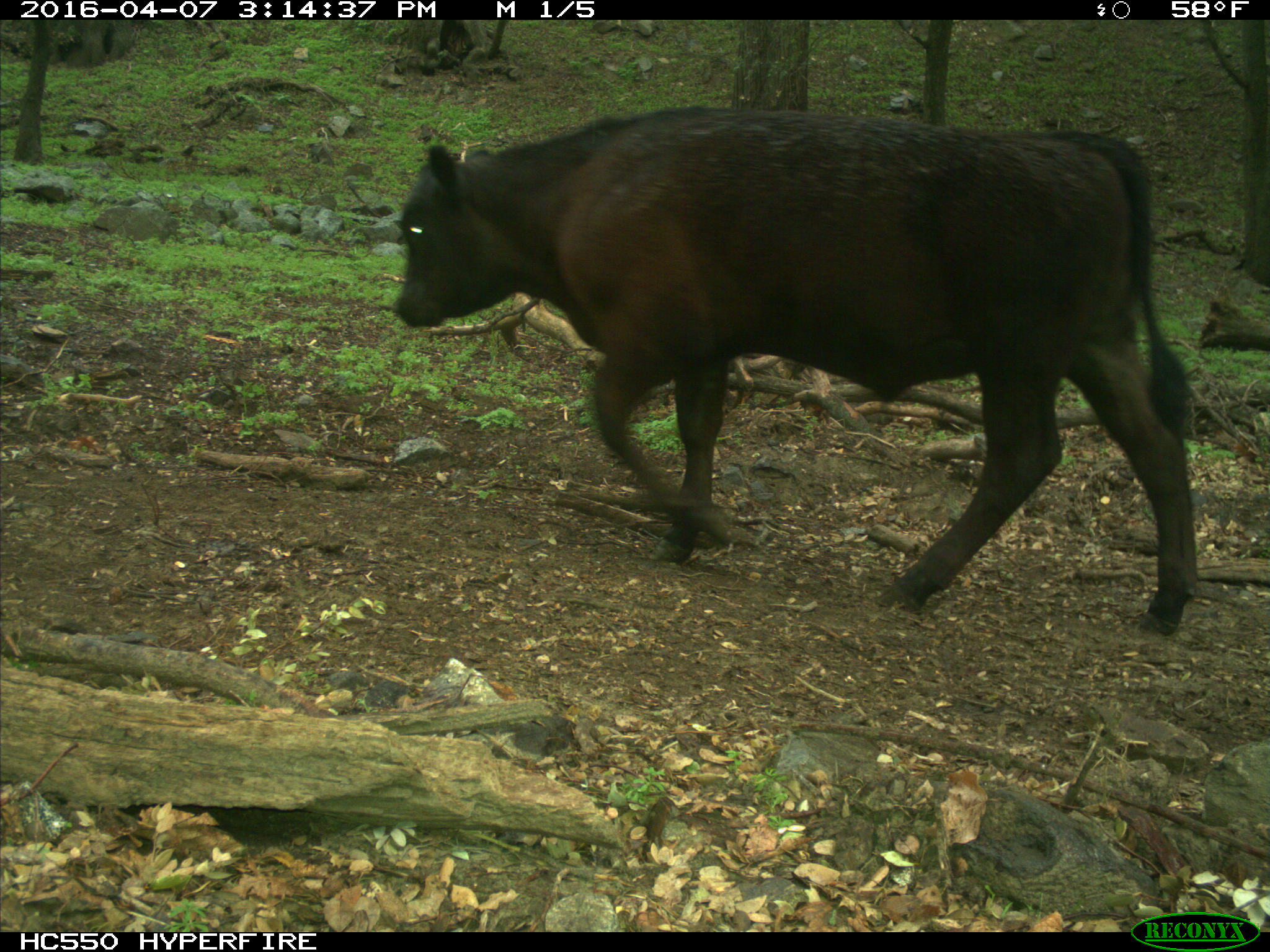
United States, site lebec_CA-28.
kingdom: Animalia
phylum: Chordata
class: Mammalia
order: Artiodactyla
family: Bovidae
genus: Bos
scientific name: Bos taurus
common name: domestic cow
Bos taurus (domestic cow).